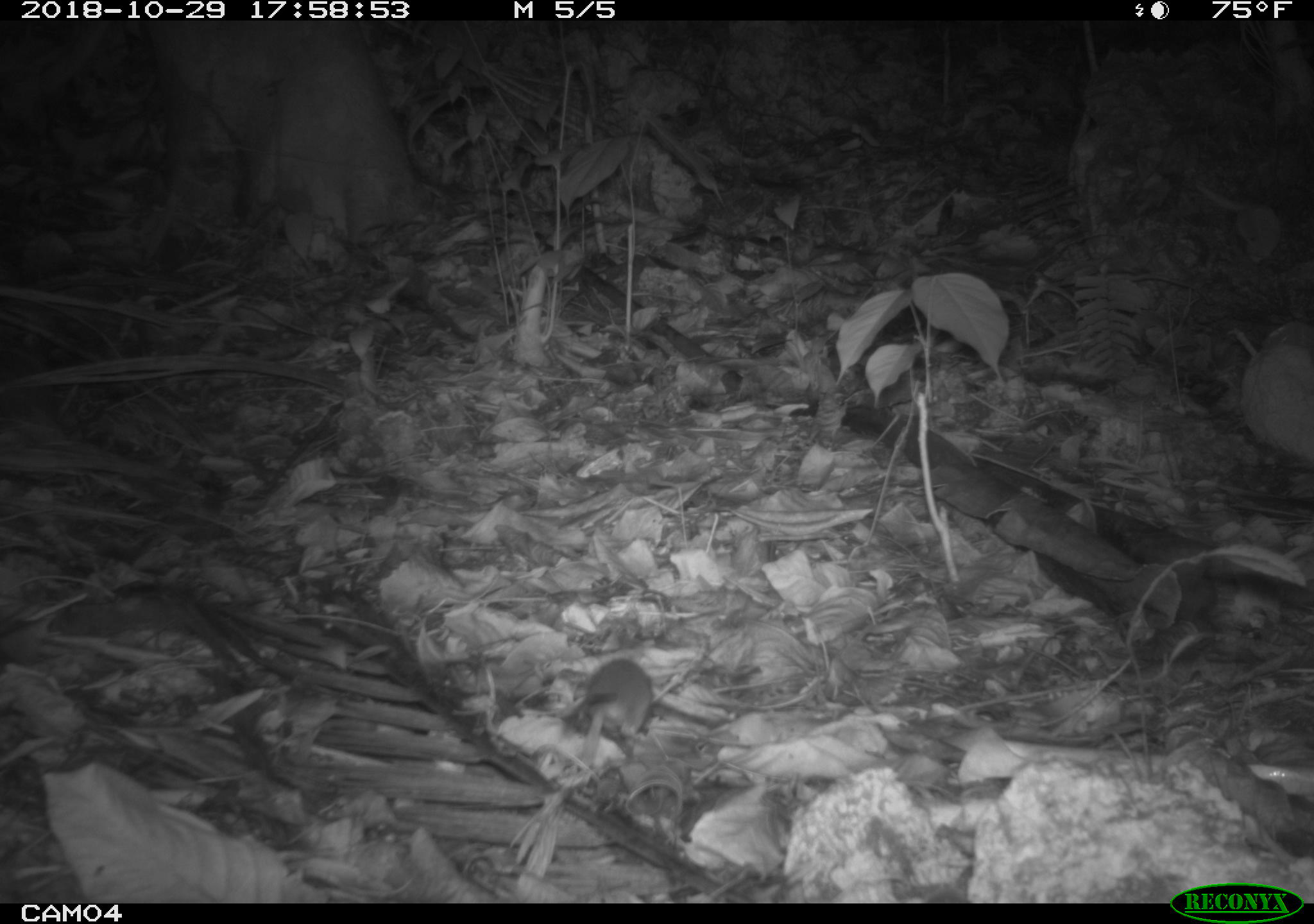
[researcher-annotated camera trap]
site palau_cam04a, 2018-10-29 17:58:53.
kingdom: Animalia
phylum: Chordata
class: Mammalia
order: Rodentia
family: Muridae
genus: Rattus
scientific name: Rattus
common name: rat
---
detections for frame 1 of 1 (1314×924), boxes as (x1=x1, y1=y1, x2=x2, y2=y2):
rat: (x1=552, y1=652, x2=663, y2=769)